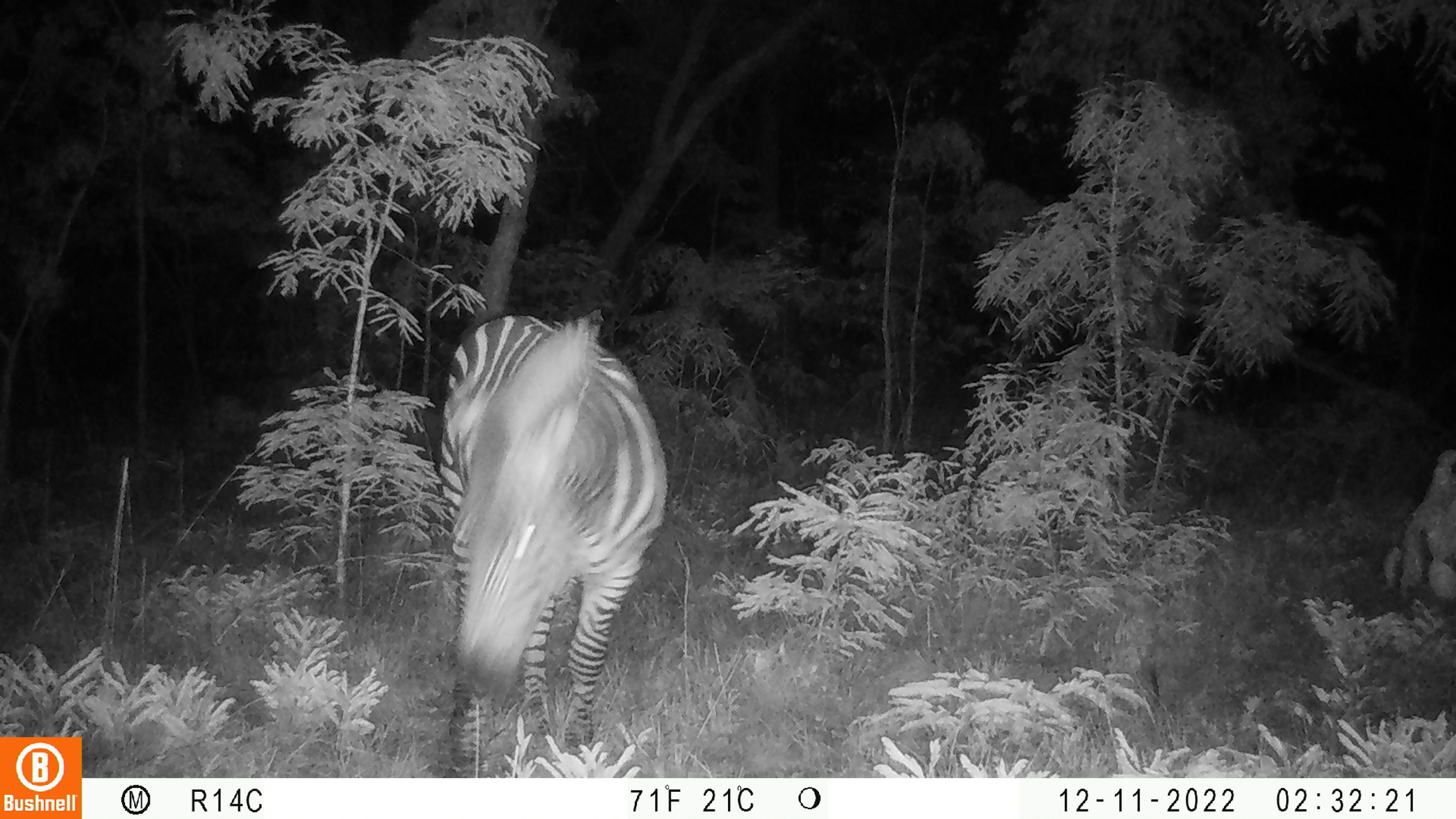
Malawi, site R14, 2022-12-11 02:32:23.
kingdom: Animalia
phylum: Chordata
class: Mammalia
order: Perissodactyla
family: Equidae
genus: Equus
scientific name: Equus quagga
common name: plains zebra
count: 1